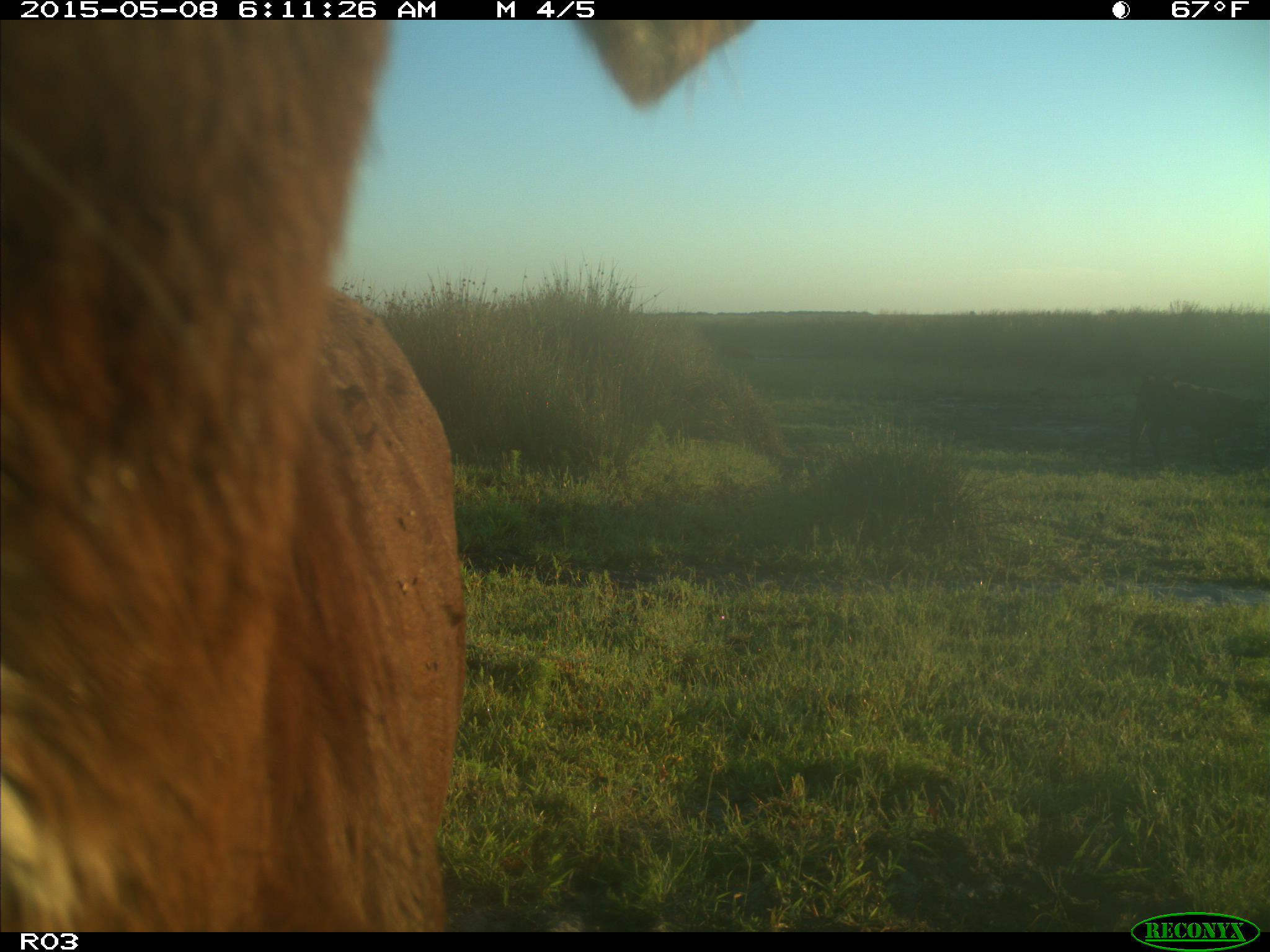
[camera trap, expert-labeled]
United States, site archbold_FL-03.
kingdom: Animalia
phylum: Chordata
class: Mammalia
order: Artiodactyla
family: Bovidae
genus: Bos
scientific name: Bos taurus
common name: domestic cow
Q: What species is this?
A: Bos taurus (domestic cow).